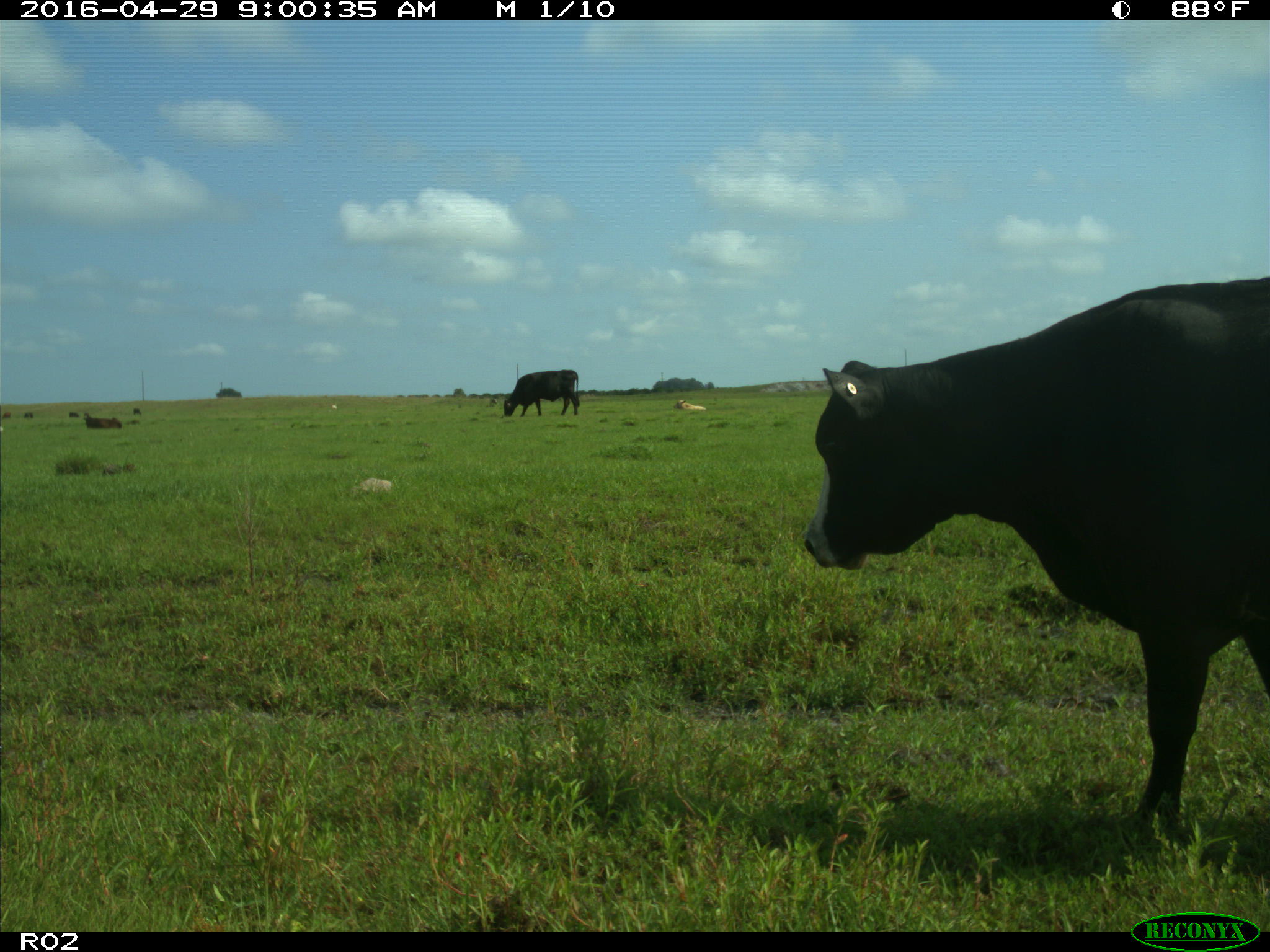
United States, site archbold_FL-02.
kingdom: Animalia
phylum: Chordata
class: Mammalia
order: Artiodactyla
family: Bovidae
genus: Bos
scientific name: Bos taurus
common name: domestic cow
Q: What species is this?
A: Bos taurus (domestic cow).